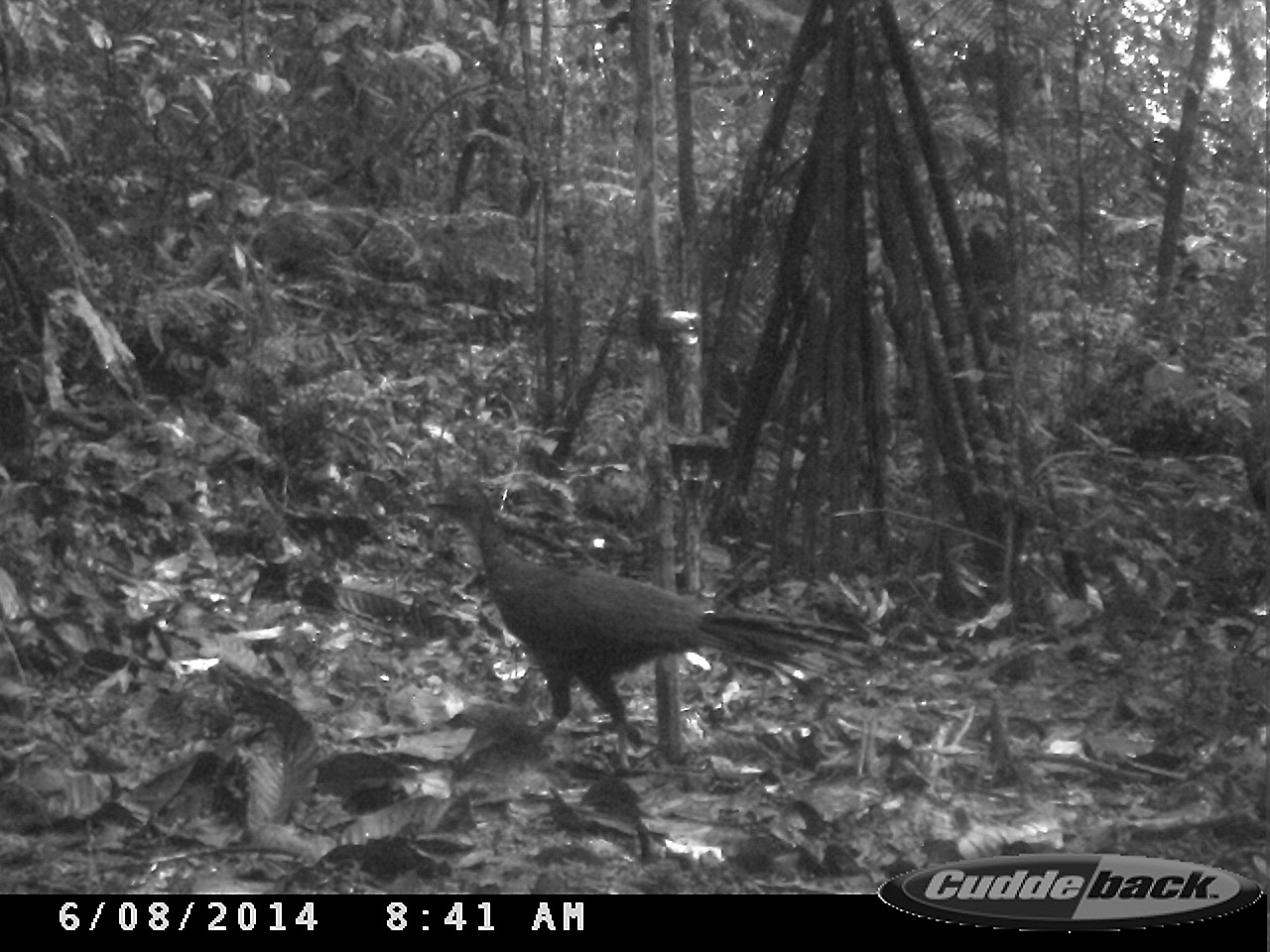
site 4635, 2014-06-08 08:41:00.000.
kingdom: Animalia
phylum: Chordata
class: Aves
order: Galliformes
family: Cracidae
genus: Penelope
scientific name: Penelope jacquacu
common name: spix's guan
Penelope jacquacu (spix's guan), count 1, age adult.